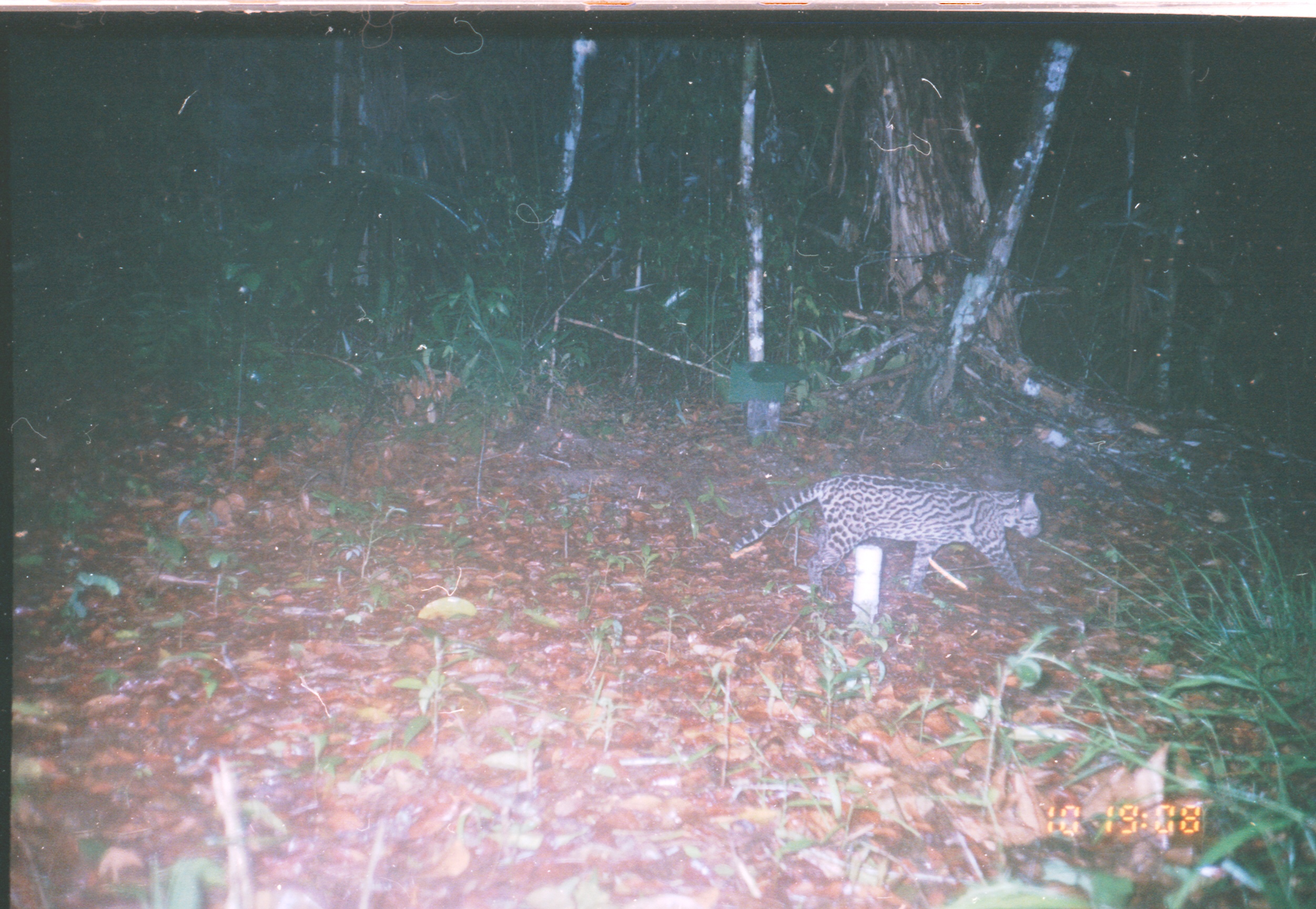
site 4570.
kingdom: Animalia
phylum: Chordata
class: Mammalia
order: Carnivora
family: Felidae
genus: Leopardus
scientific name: Leopardus pardalis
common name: ocelot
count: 1